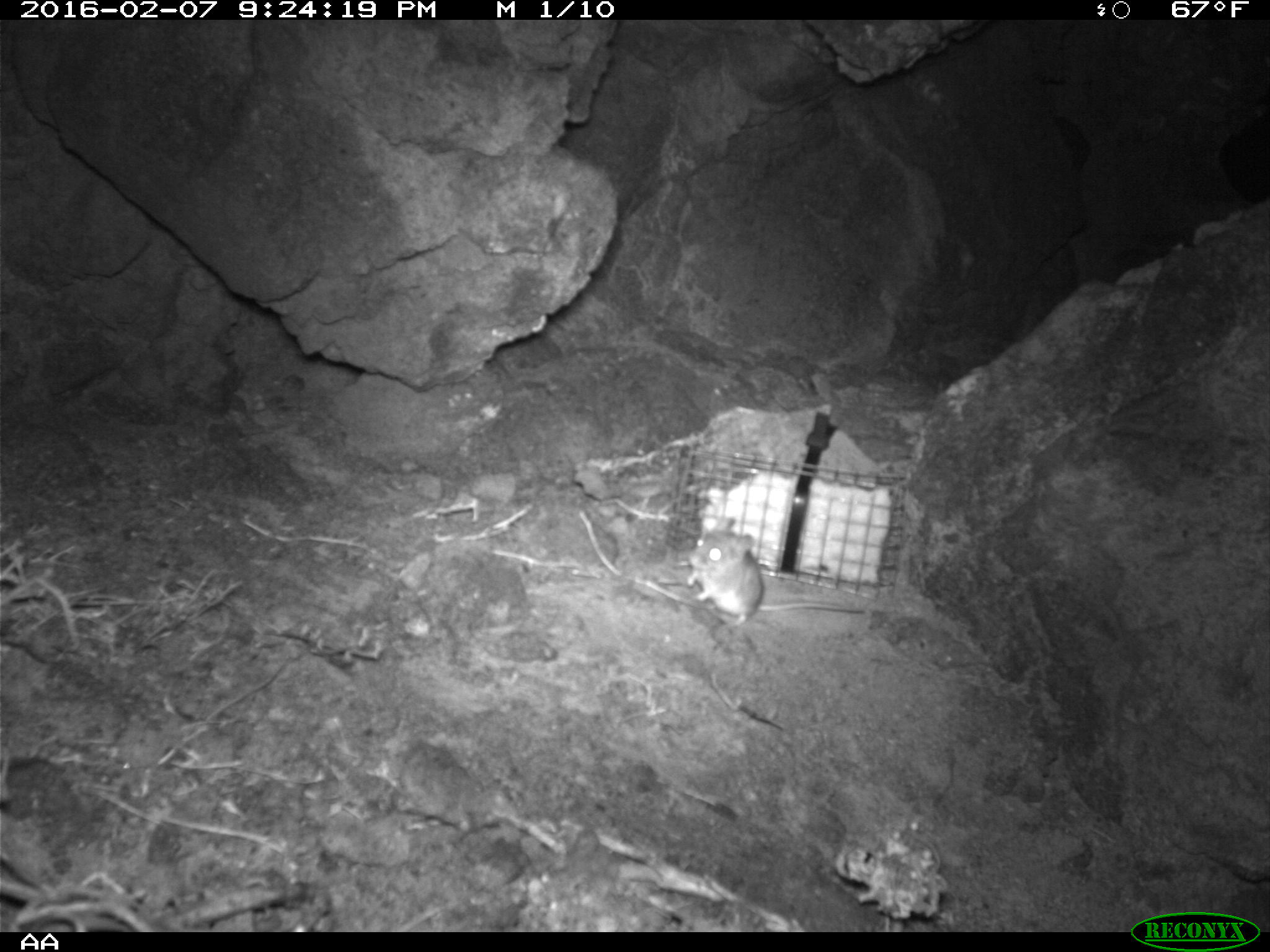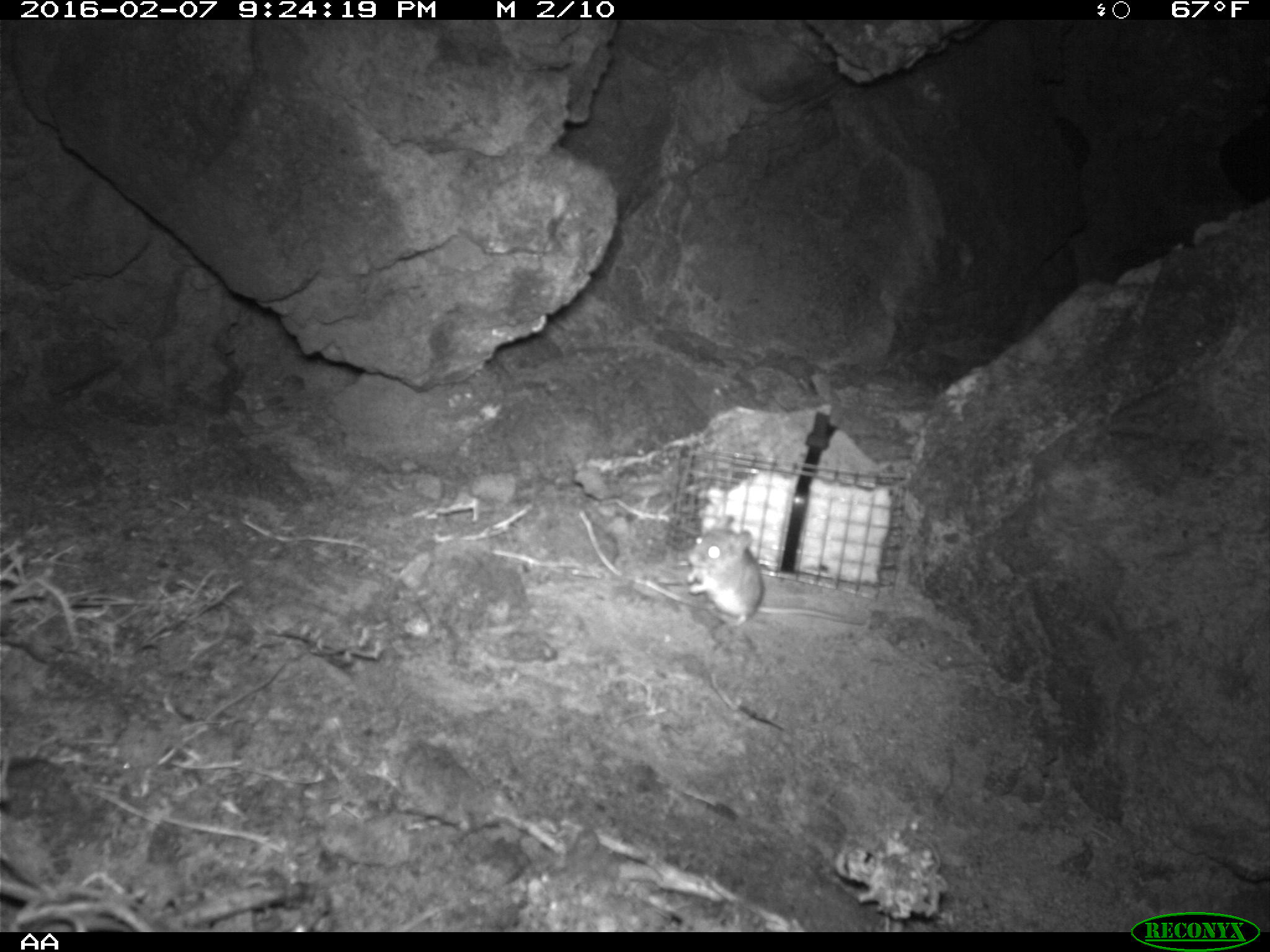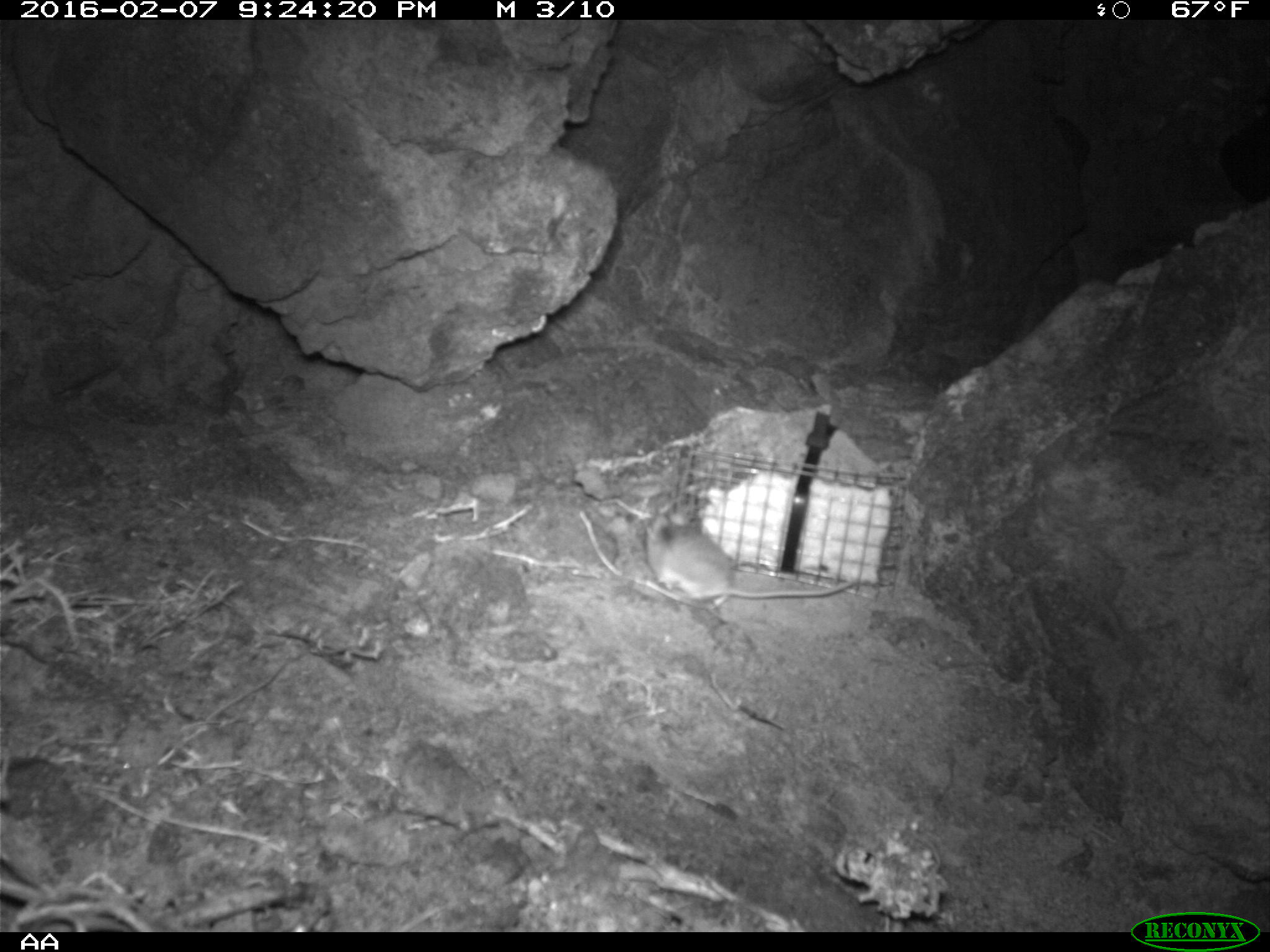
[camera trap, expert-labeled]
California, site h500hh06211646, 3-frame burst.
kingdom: Animalia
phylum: Chordata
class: Mammalia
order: Rodentia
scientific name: Rodentia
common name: rodent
Rodent (Rodentia).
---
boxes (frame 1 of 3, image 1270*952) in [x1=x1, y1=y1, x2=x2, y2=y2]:
rodent: [x1=685, y1=516, x2=867, y2=626]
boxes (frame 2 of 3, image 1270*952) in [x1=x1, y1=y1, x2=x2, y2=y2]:
rodent: [x1=678, y1=513, x2=866, y2=634]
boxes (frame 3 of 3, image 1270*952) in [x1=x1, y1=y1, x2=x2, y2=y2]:
rodent: [x1=643, y1=511, x2=856, y2=612]